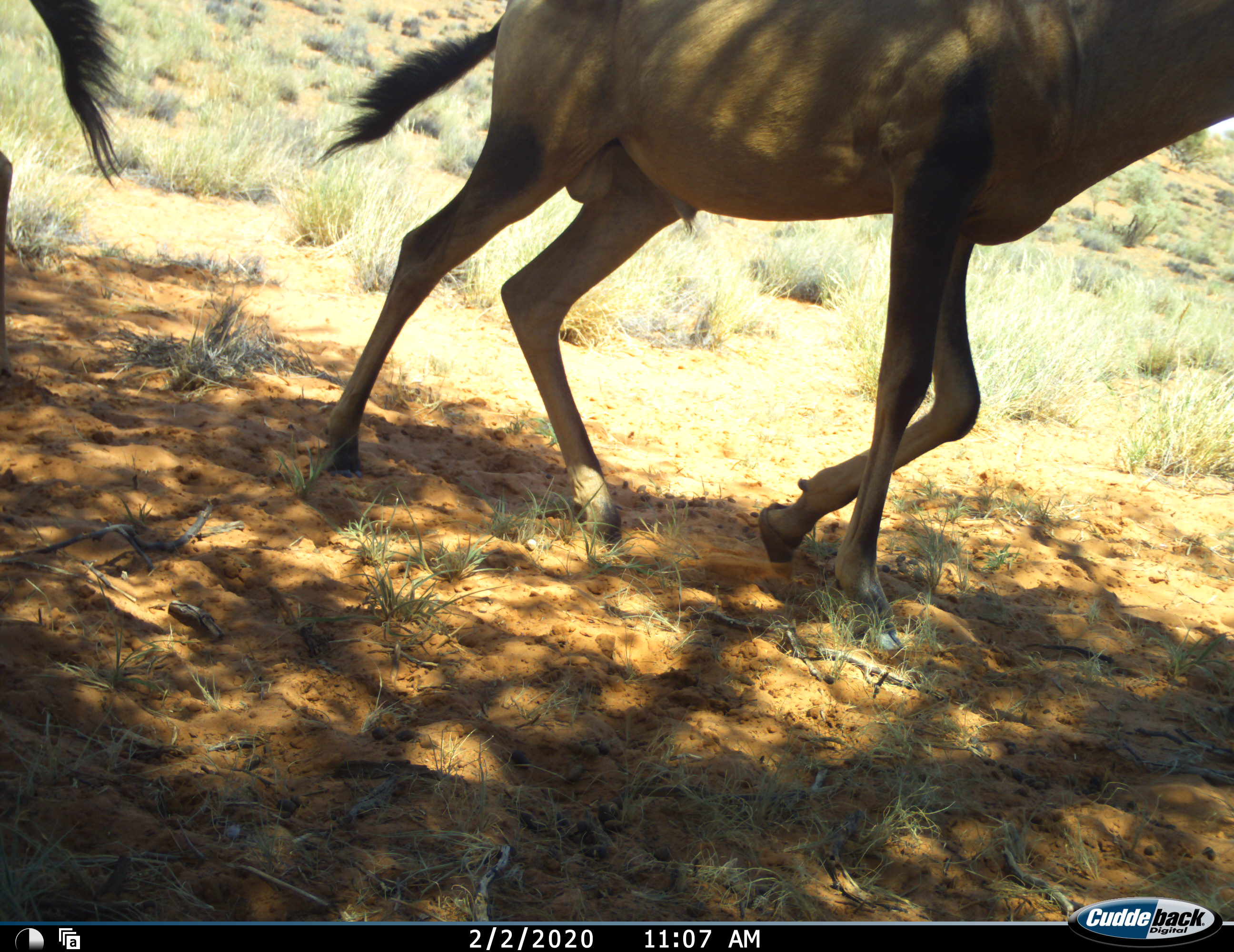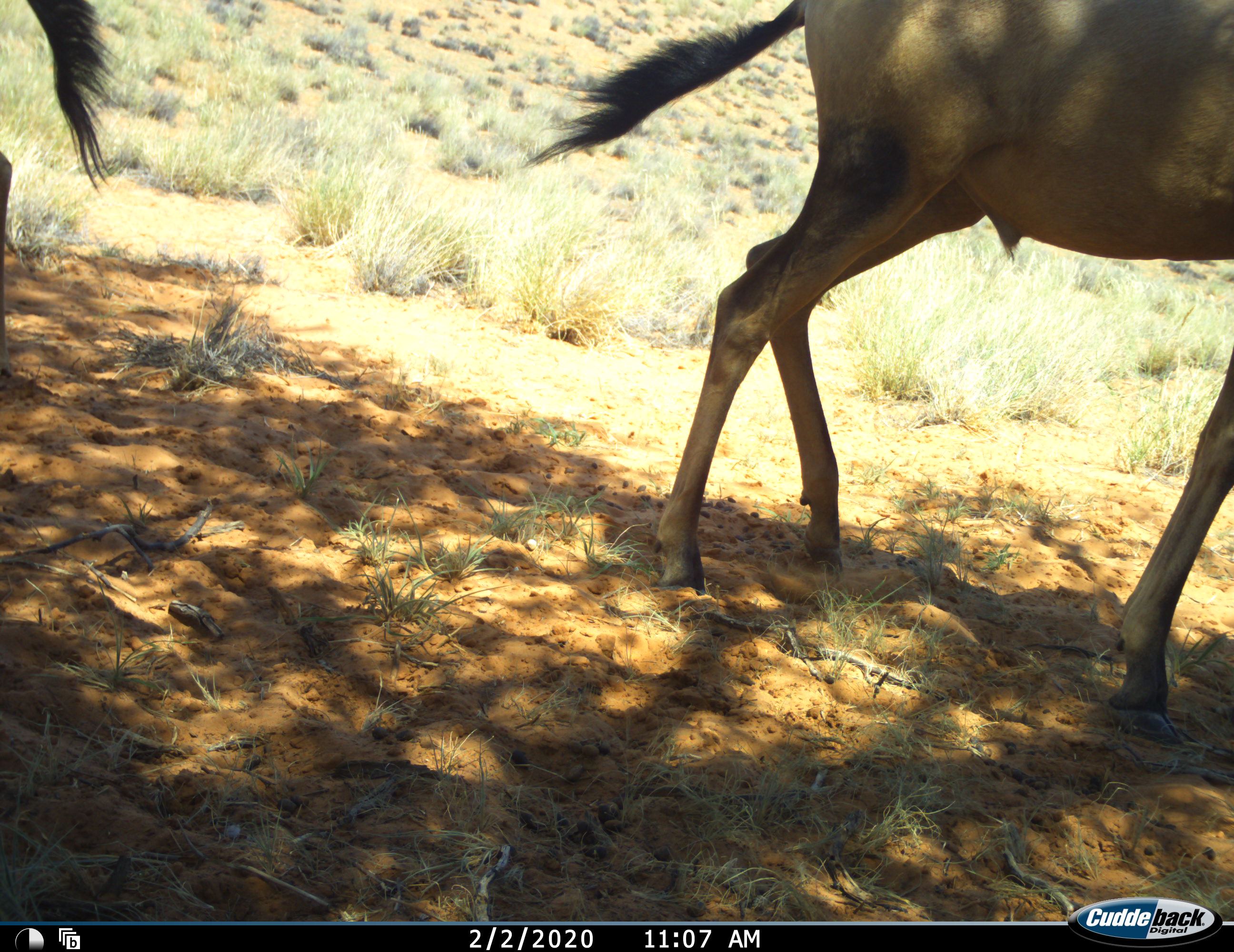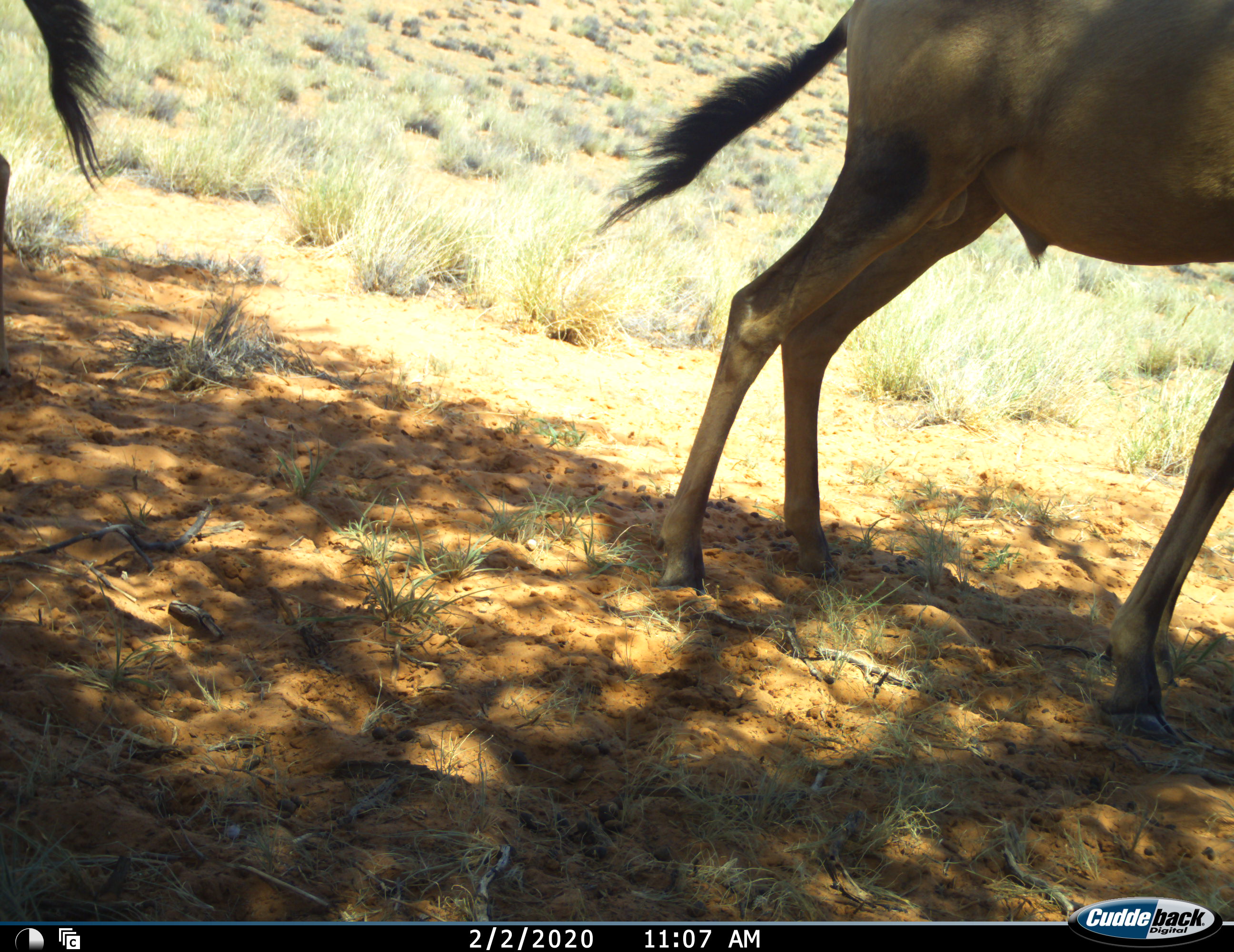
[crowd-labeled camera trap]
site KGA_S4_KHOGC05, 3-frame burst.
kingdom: Animalia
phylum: Chordata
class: Mammalia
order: Artiodactyla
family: Bovidae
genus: Alcelaphus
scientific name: Alcelaphus buselaphus caama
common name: red hartebeest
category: hartebeestred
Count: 2.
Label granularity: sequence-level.